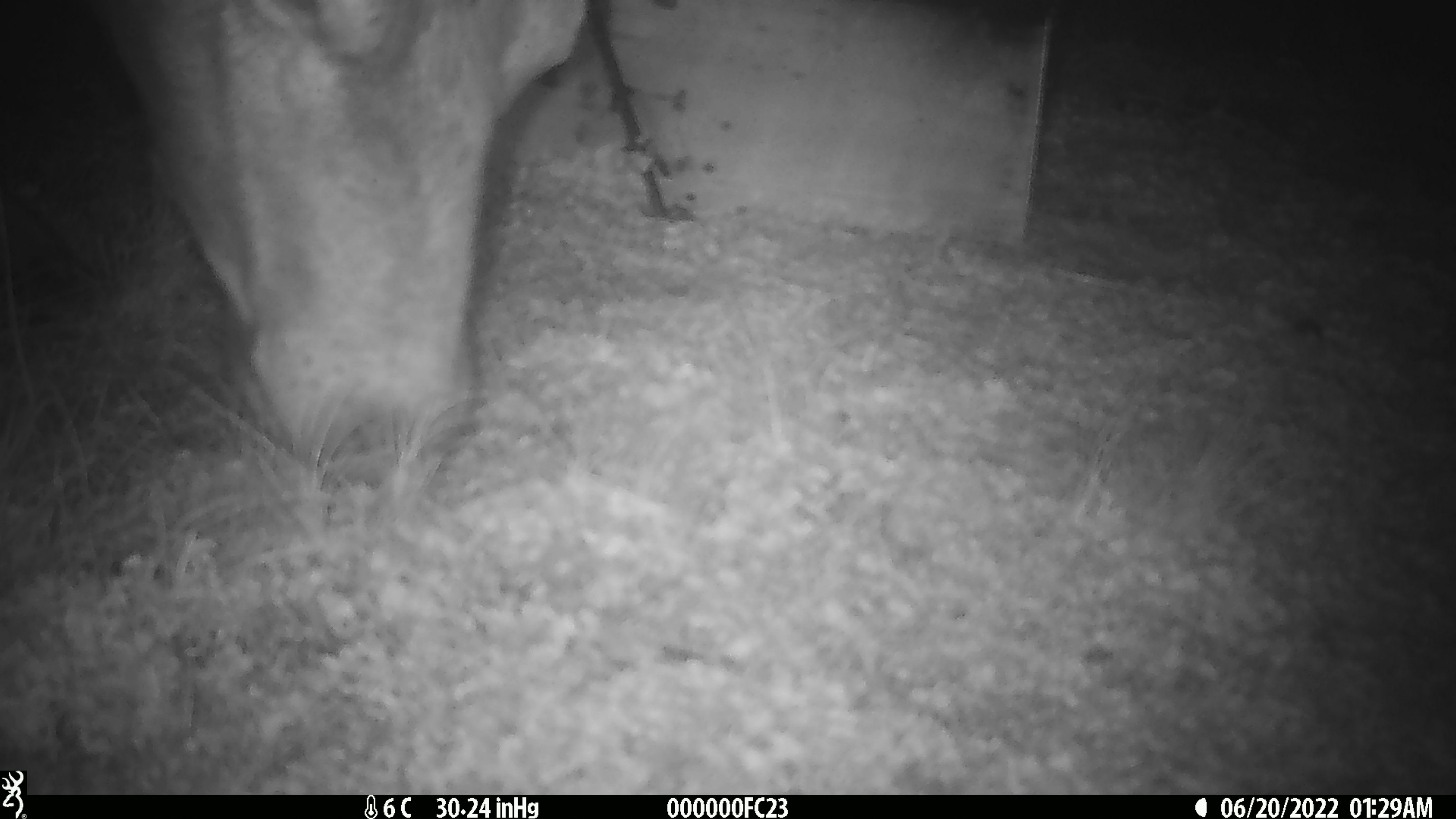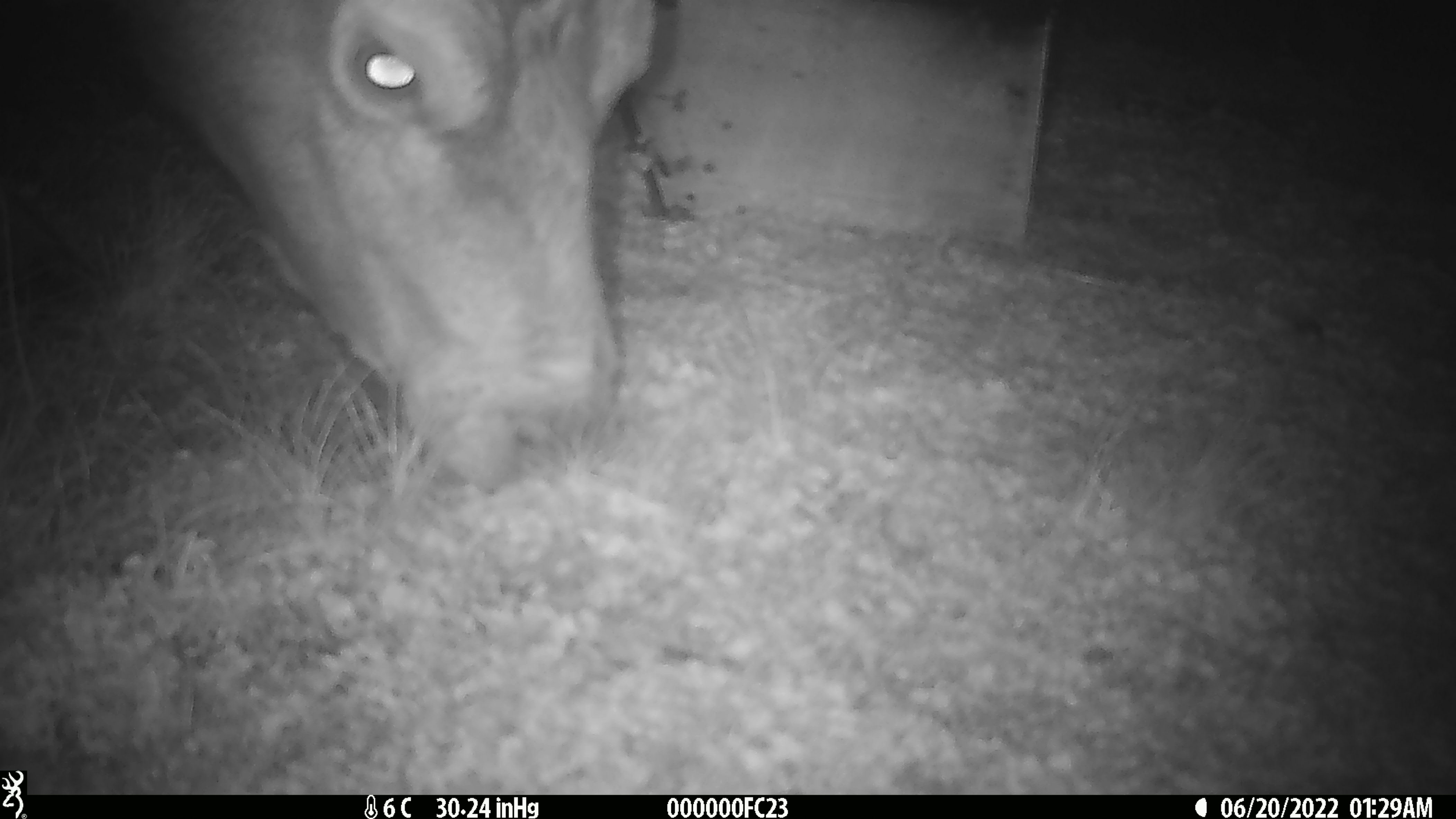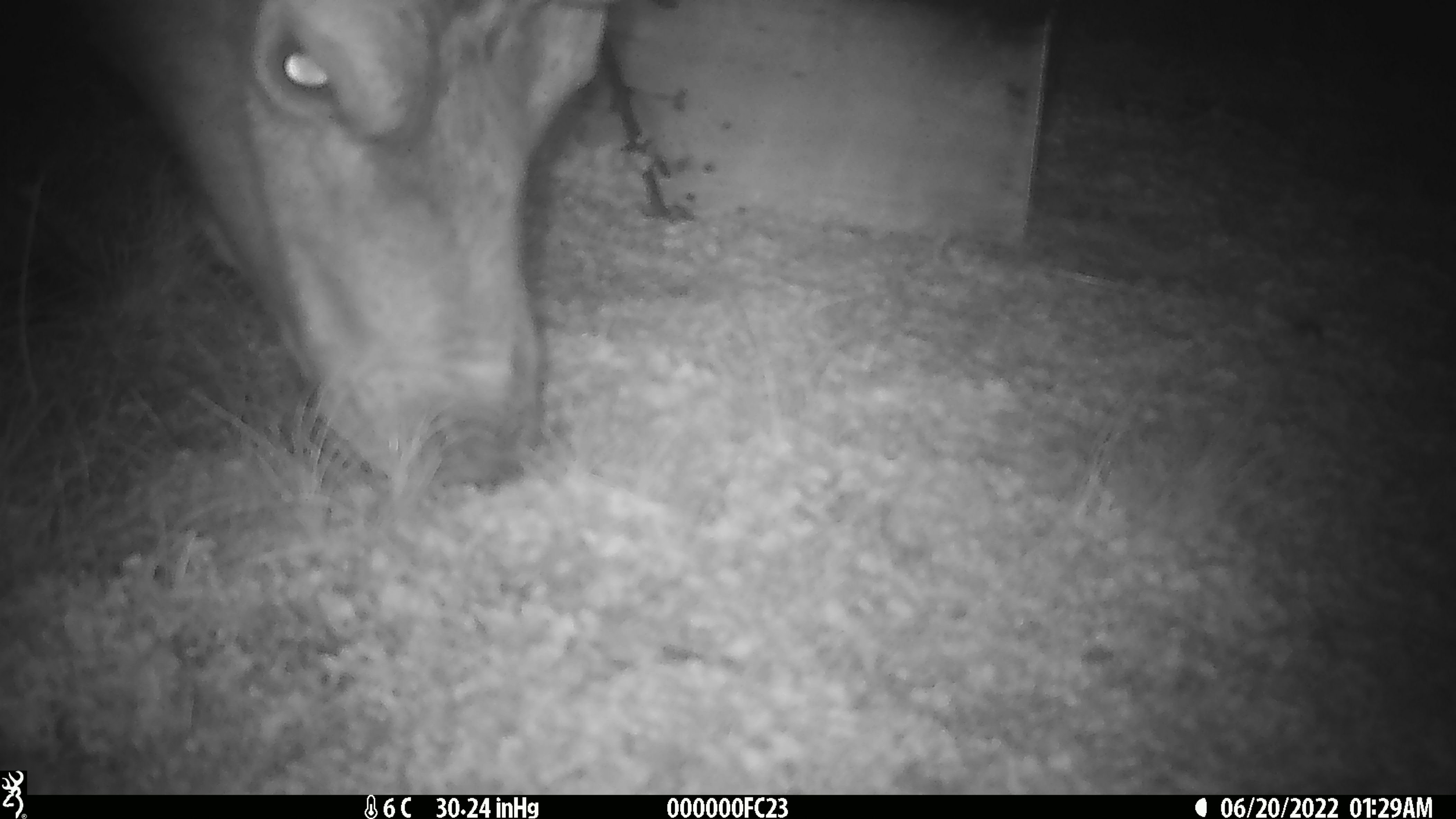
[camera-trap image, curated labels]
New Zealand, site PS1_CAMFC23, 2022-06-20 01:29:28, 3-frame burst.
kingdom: Animalia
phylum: Chordata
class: Mammalia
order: Artiodactyla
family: Cervidae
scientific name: Cervidae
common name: deer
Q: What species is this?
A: Deer (Cervidae).